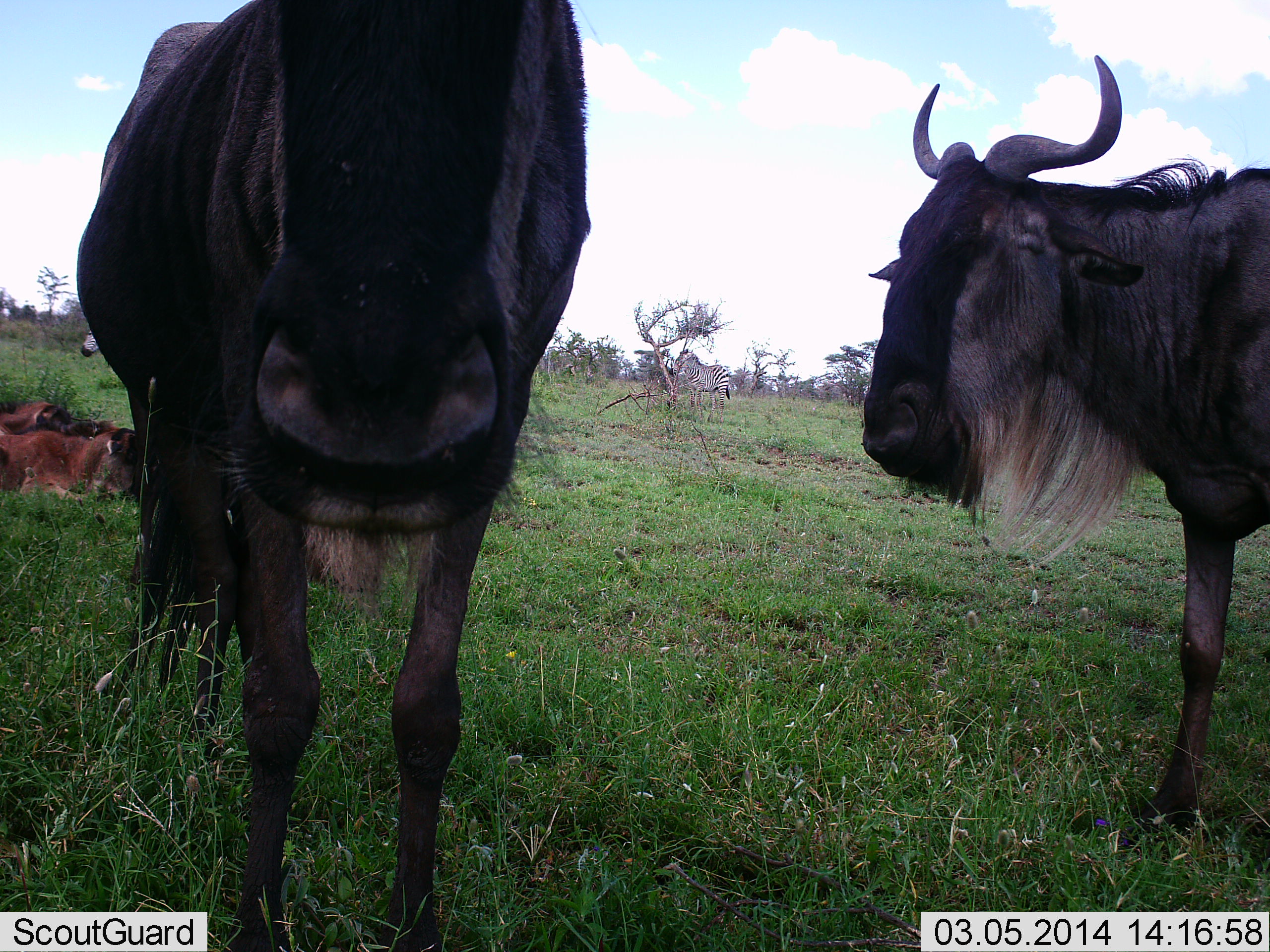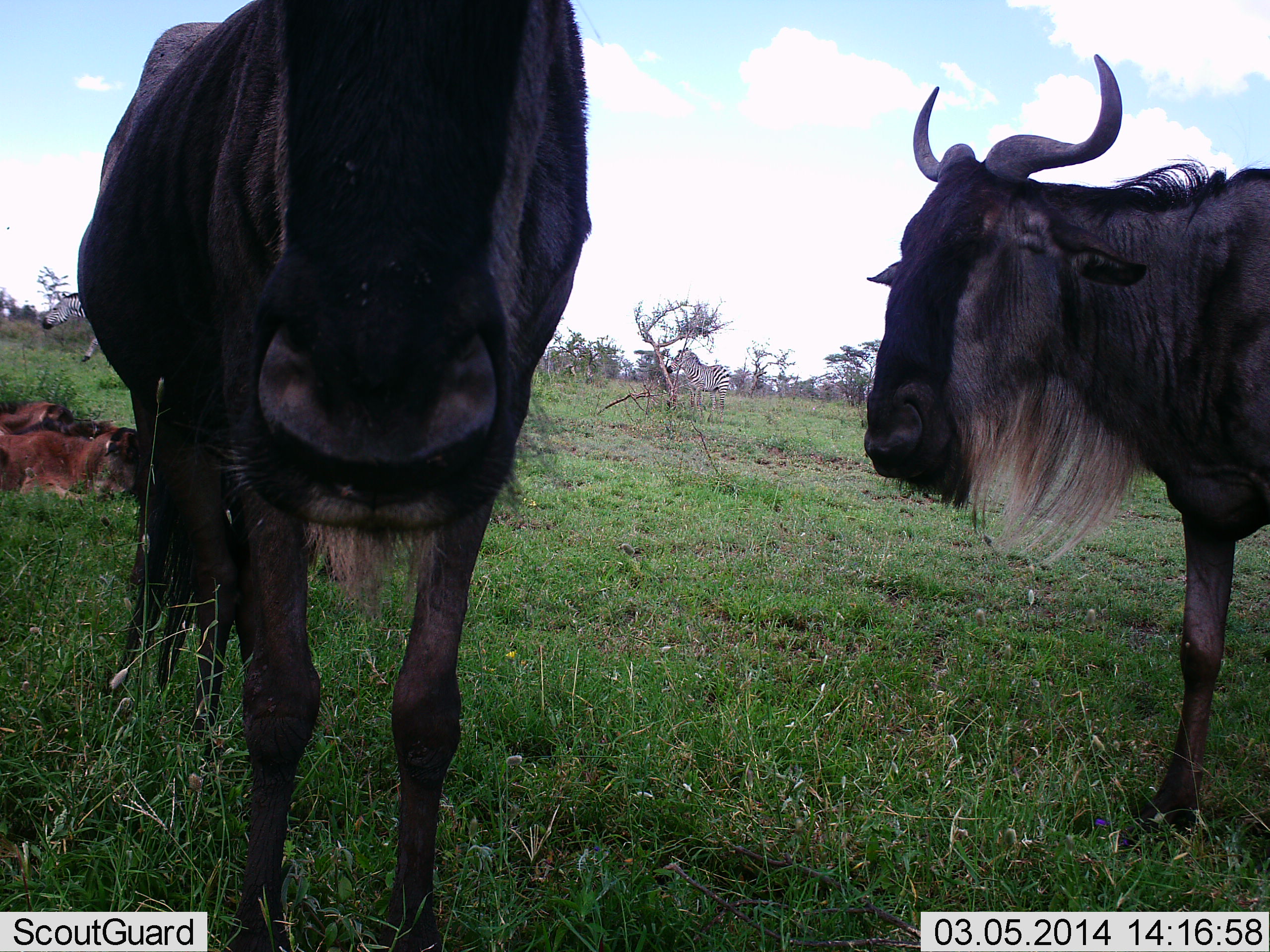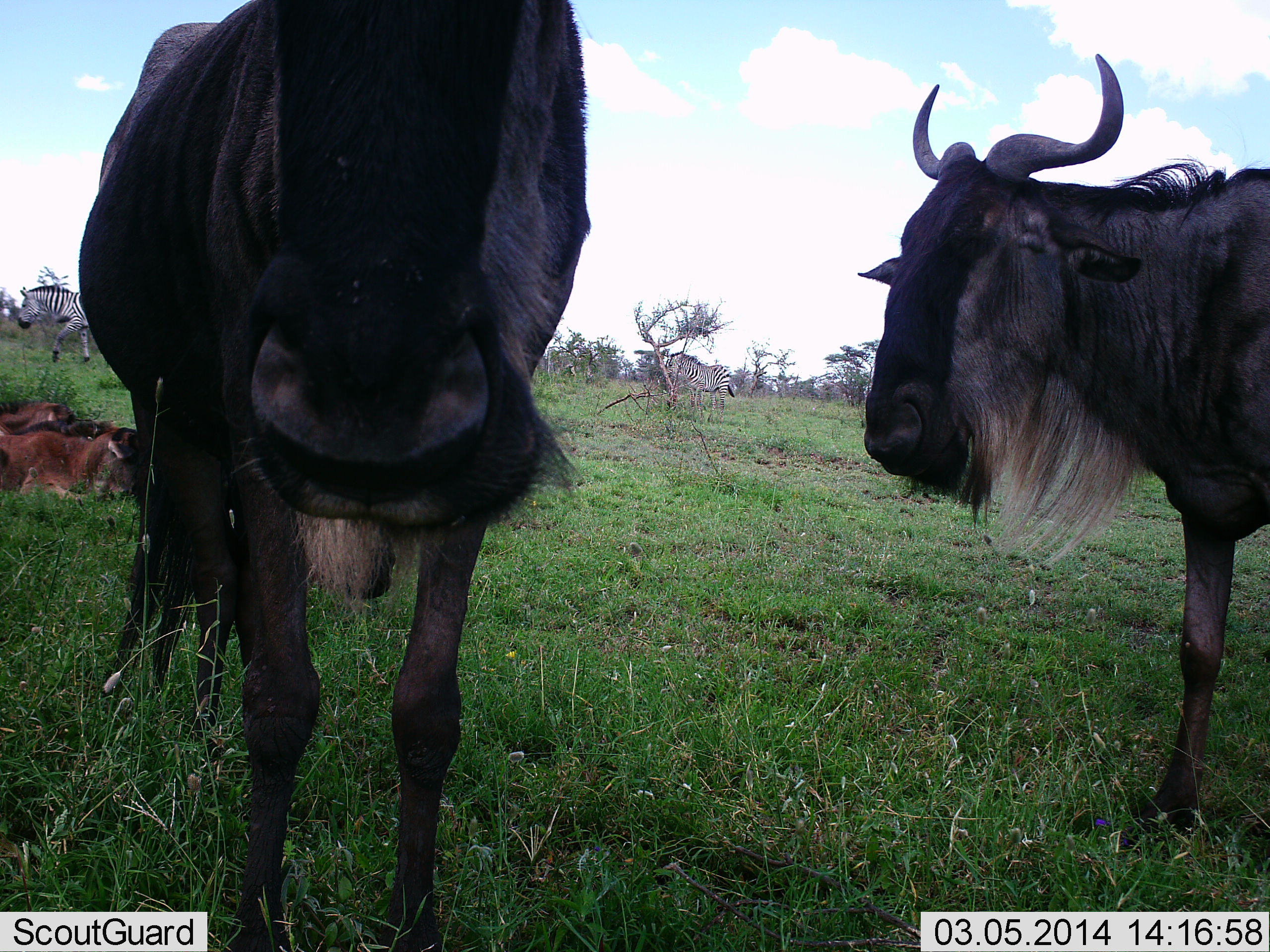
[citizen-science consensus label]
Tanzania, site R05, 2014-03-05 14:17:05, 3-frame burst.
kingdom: Animalia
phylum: Chordata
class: Mammalia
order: Artiodactyla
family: Bovidae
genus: Connochaetes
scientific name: Connochaetes taurinus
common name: blue wildebeest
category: wildebeest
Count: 4.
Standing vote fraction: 100%.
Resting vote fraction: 67%.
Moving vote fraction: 0%.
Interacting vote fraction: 0%.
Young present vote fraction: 50%.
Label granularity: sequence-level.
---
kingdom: Animalia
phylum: Chordata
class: Mammalia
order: Perissodactyla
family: Equidae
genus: Equus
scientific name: Equus quagga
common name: plains zebra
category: zebra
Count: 2.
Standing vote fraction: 45%.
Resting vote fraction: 0%.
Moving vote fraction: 100%.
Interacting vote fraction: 0%.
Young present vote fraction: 0%.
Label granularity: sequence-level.